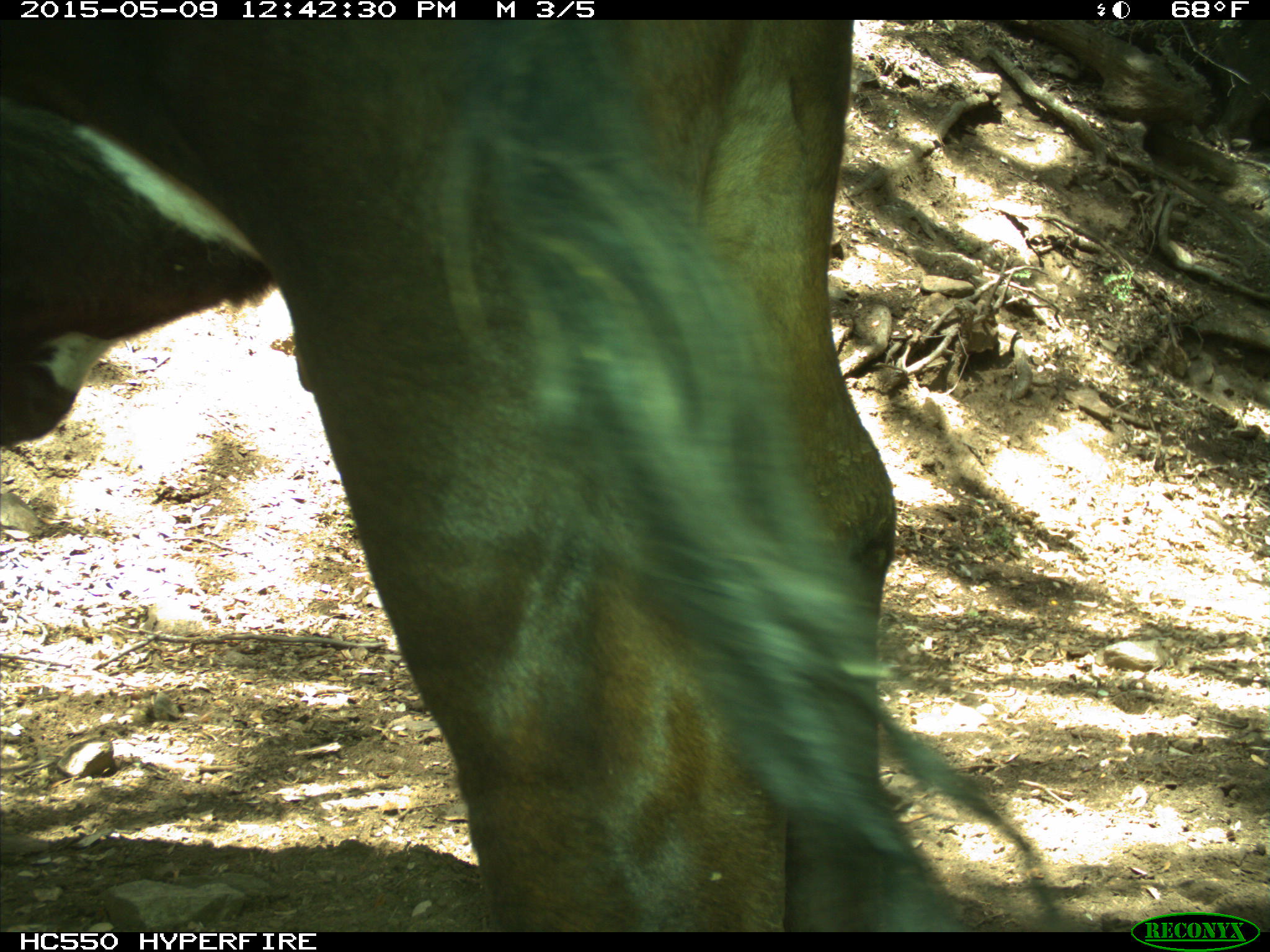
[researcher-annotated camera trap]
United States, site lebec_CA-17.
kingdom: Animalia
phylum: Chordata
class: Mammalia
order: Artiodactyla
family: Bovidae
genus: Bos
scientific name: Bos taurus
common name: domestic cow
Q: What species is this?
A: Bos taurus (domestic cow).